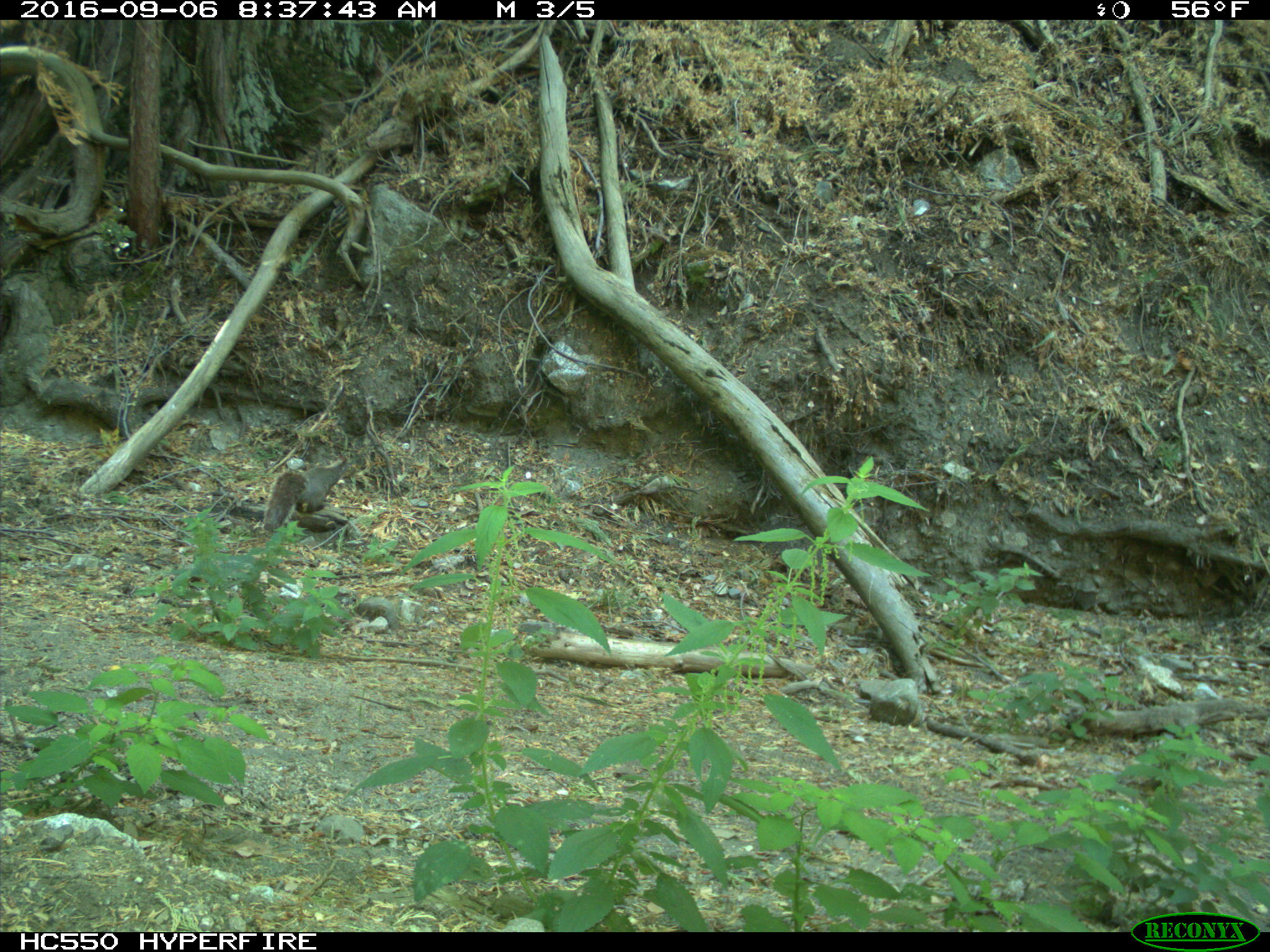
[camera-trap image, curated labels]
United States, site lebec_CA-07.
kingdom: Animalia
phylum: Chordata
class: Mammalia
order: Rodentia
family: Sciuridae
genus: Sciurus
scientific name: Sciurus carolinensis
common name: eastern gray squirrel